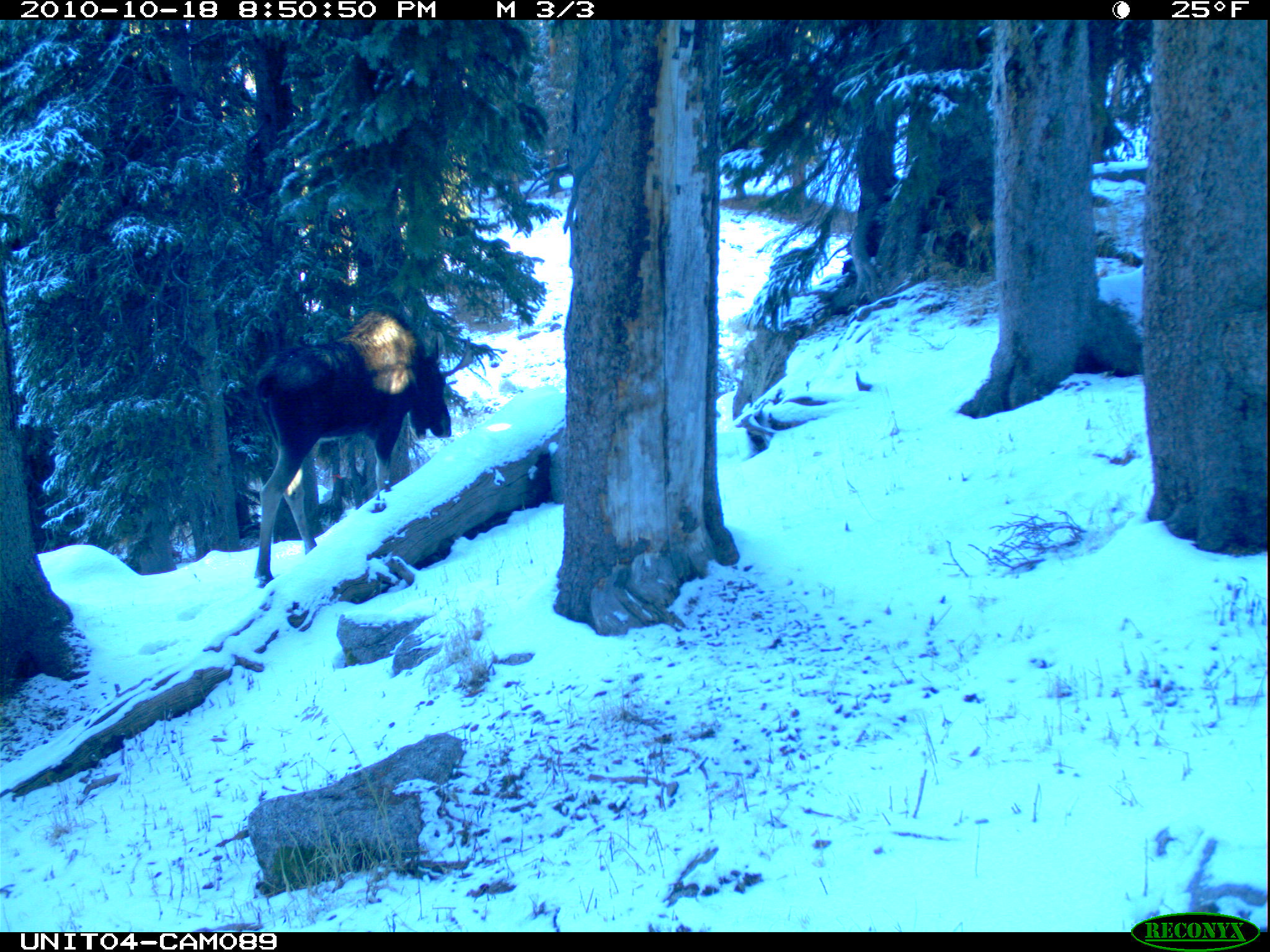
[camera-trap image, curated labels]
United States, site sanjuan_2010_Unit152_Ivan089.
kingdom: Animalia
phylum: Chordata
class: Mammalia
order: Artiodactyla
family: Cervidae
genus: Alces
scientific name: Alces alces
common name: moose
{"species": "Alces alces (moose)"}